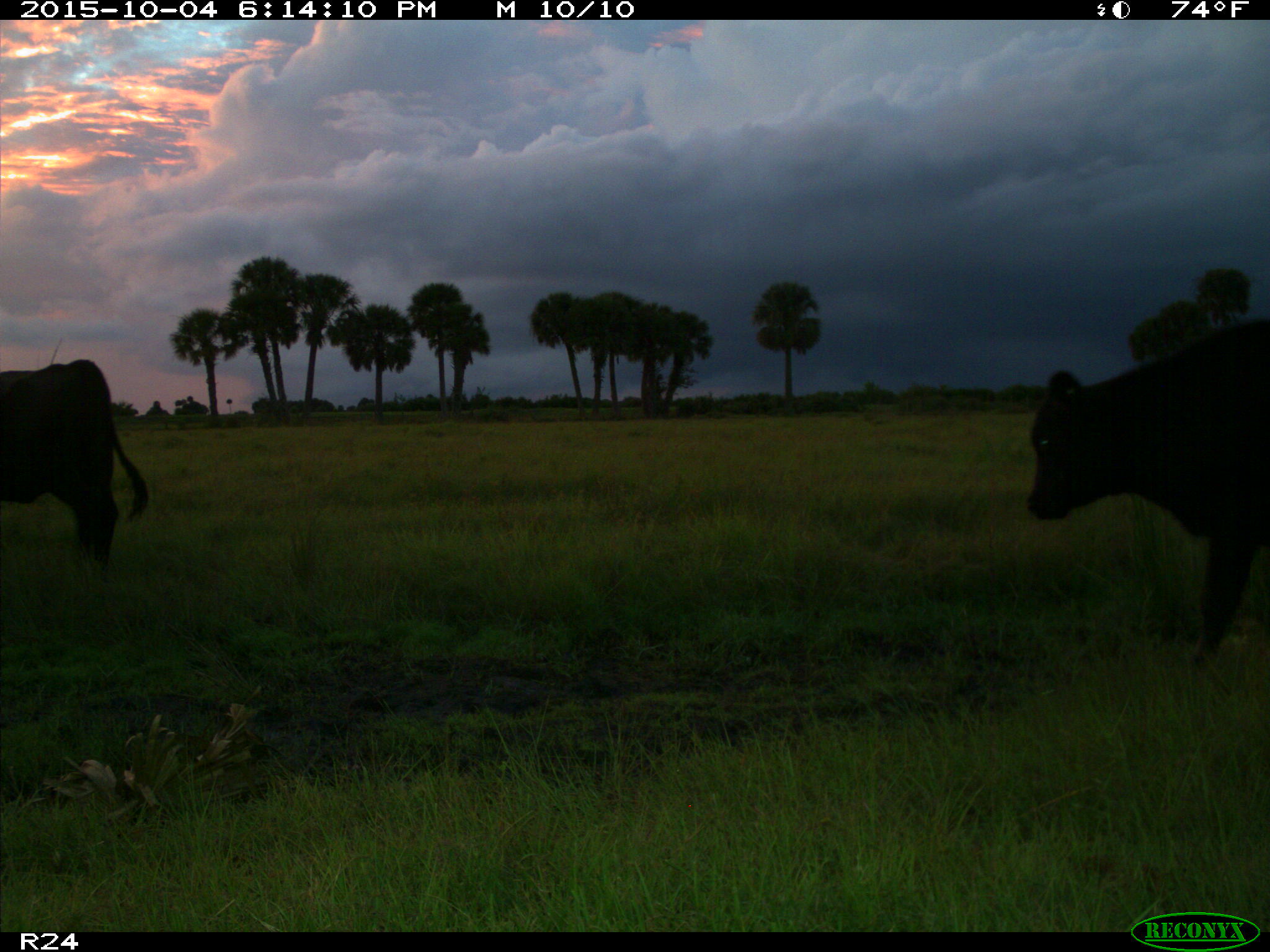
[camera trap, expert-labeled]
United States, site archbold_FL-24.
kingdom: Animalia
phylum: Chordata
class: Mammalia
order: Artiodactyla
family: Bovidae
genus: Bos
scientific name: Bos taurus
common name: domestic cow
Bos taurus (domestic cow).